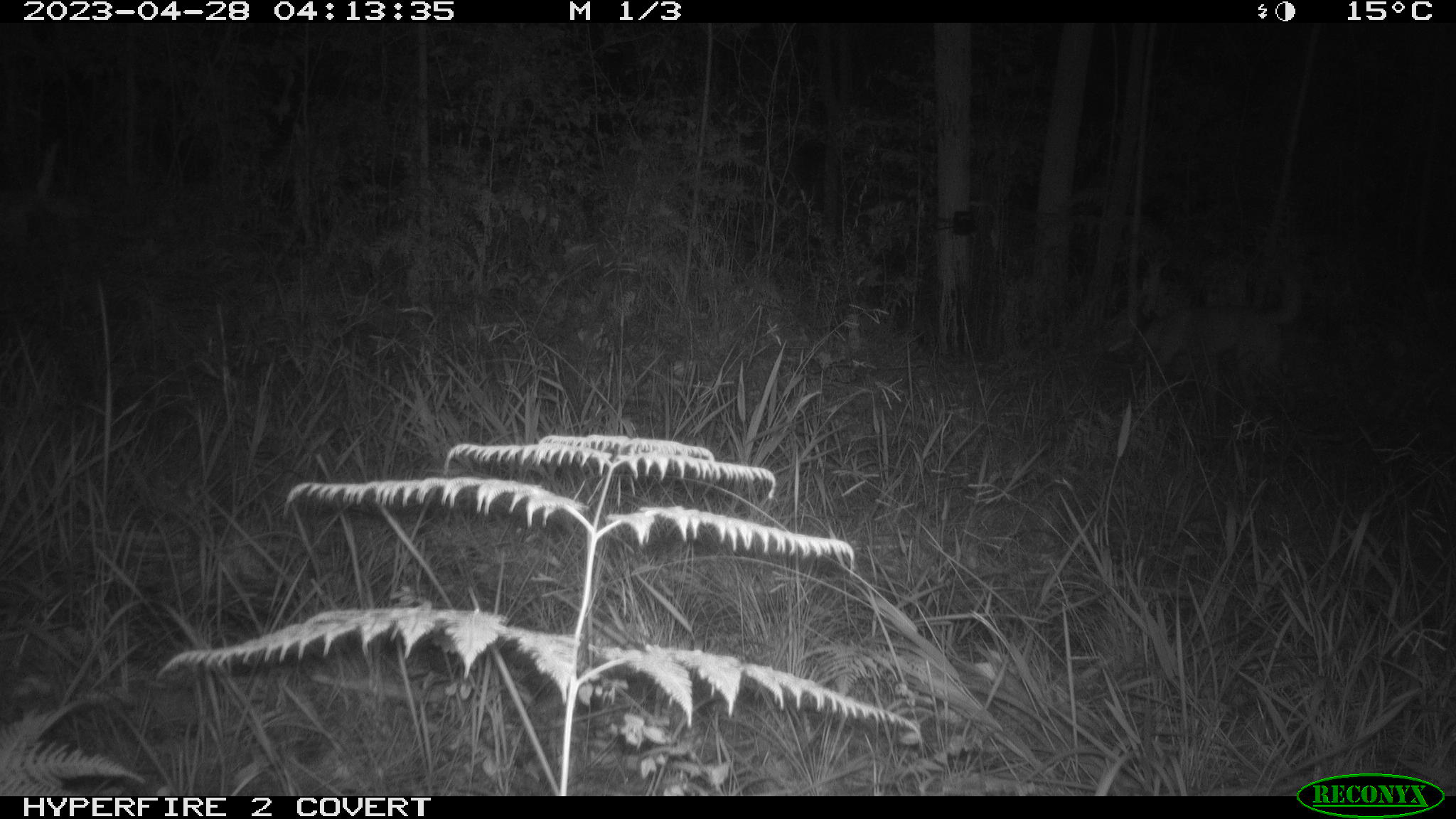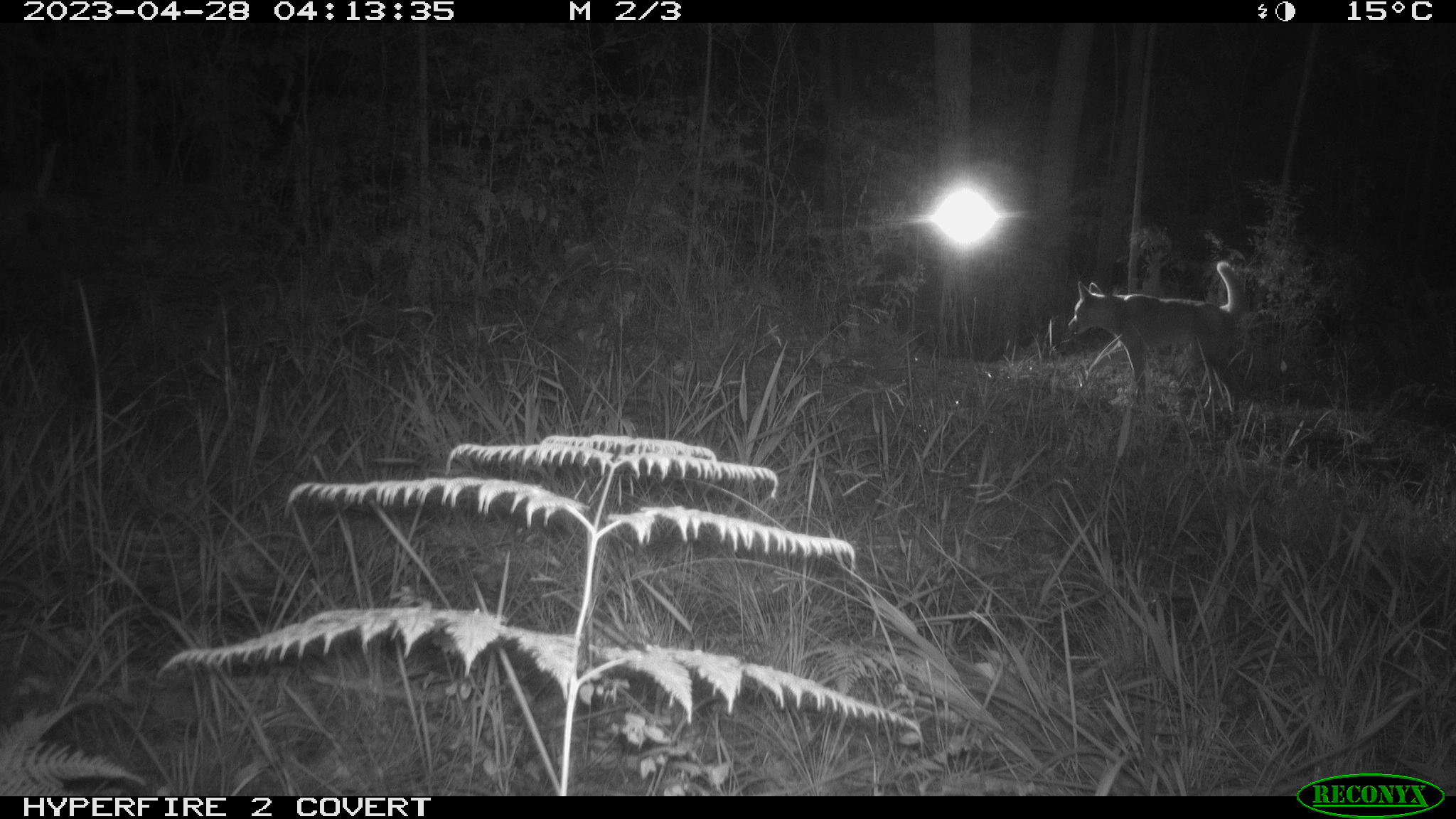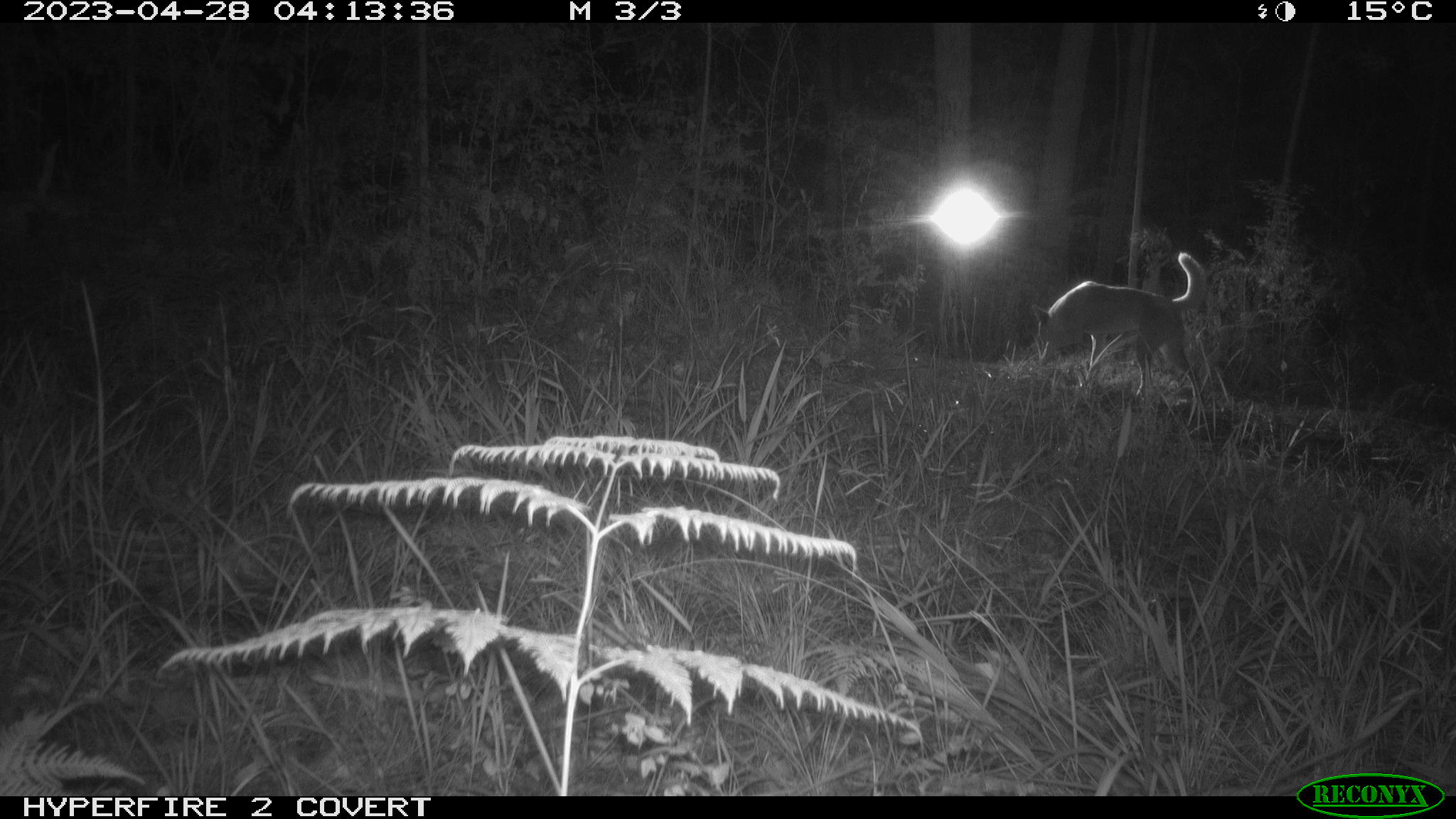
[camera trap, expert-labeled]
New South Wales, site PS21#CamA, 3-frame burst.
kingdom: Animalia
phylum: Chordata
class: Mammalia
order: Carnivora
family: Canidae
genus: Canis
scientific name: Canis familiaris dingo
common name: dingo